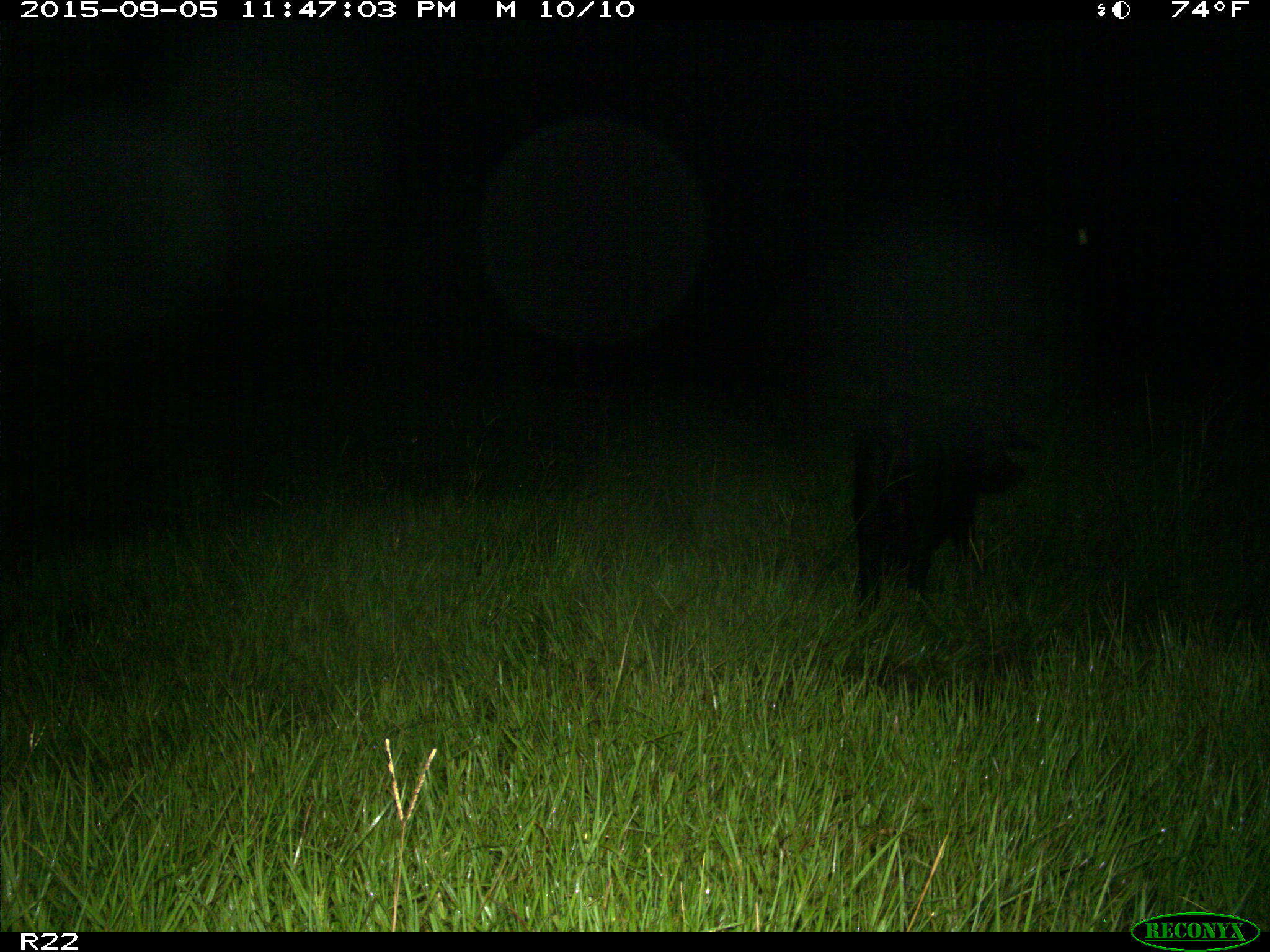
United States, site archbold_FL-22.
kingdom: Animalia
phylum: Chordata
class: Mammalia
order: Artiodactyla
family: Suidae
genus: Sus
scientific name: Sus scrofa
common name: wild boar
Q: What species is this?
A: Sus scrofa (wild boar).